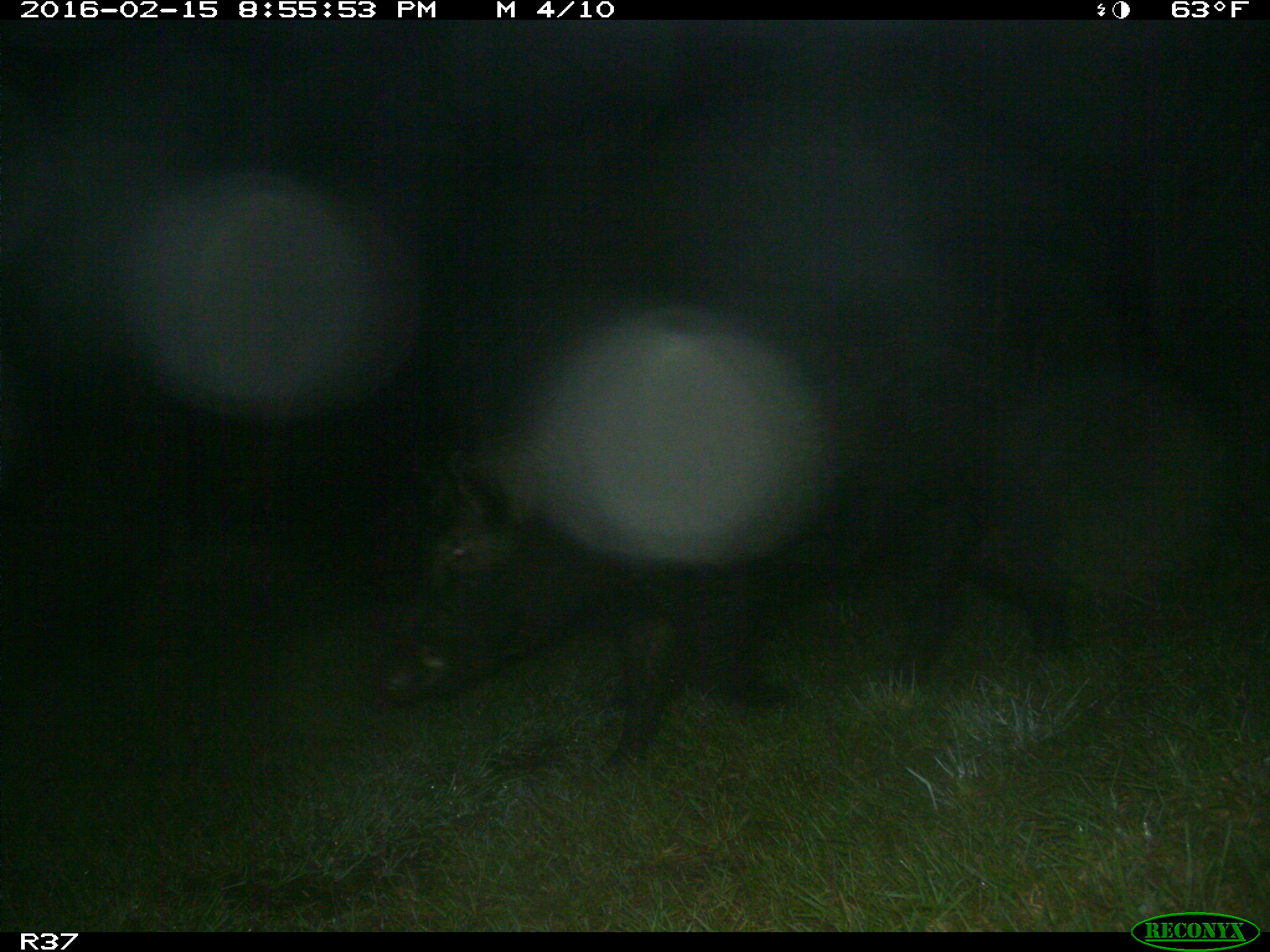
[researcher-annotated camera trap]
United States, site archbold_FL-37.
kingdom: Animalia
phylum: Chordata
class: Mammalia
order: Artiodactyla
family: Suidae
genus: Sus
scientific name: Sus scrofa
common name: wild boar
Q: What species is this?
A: Sus scrofa (wild boar).